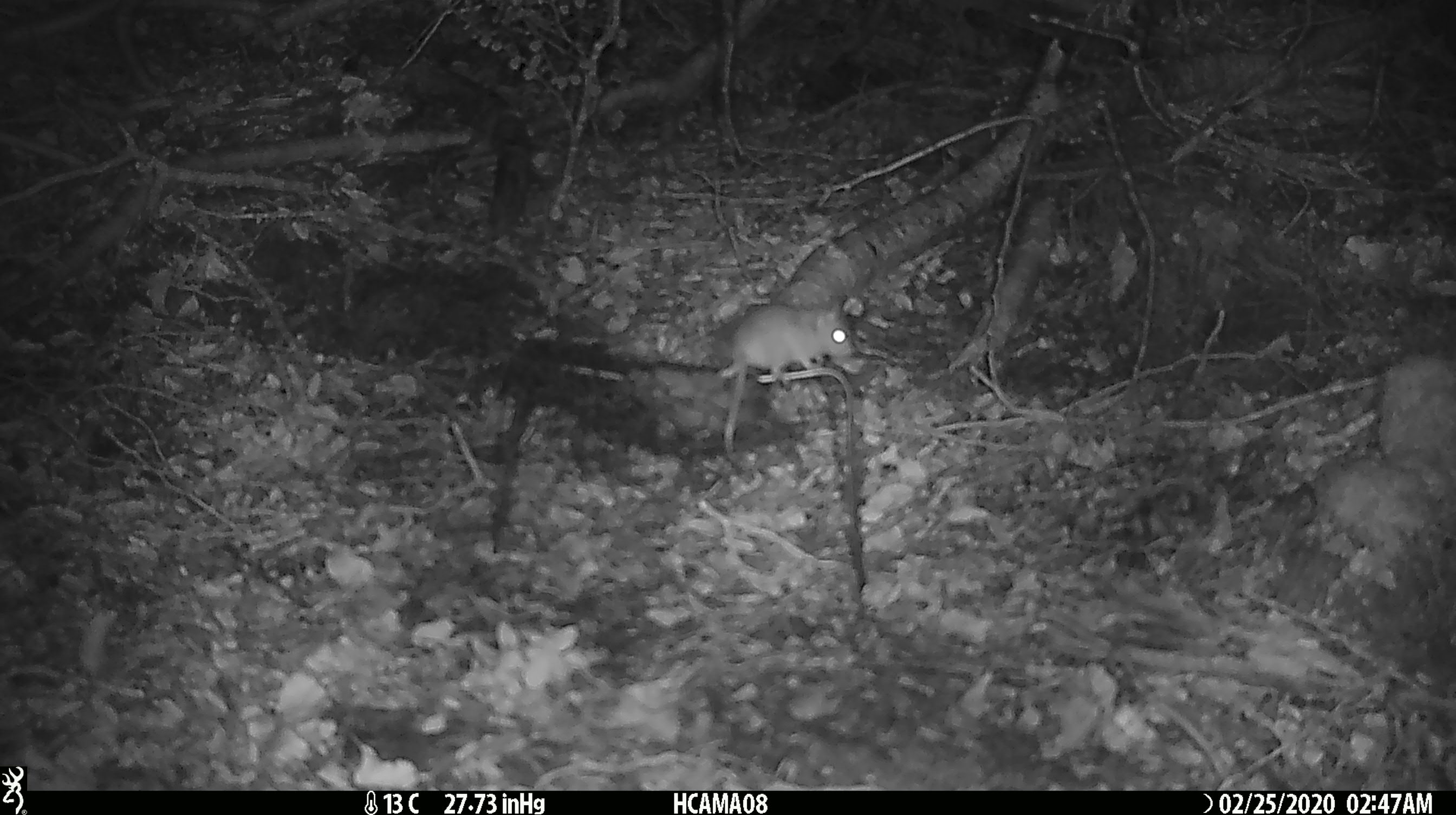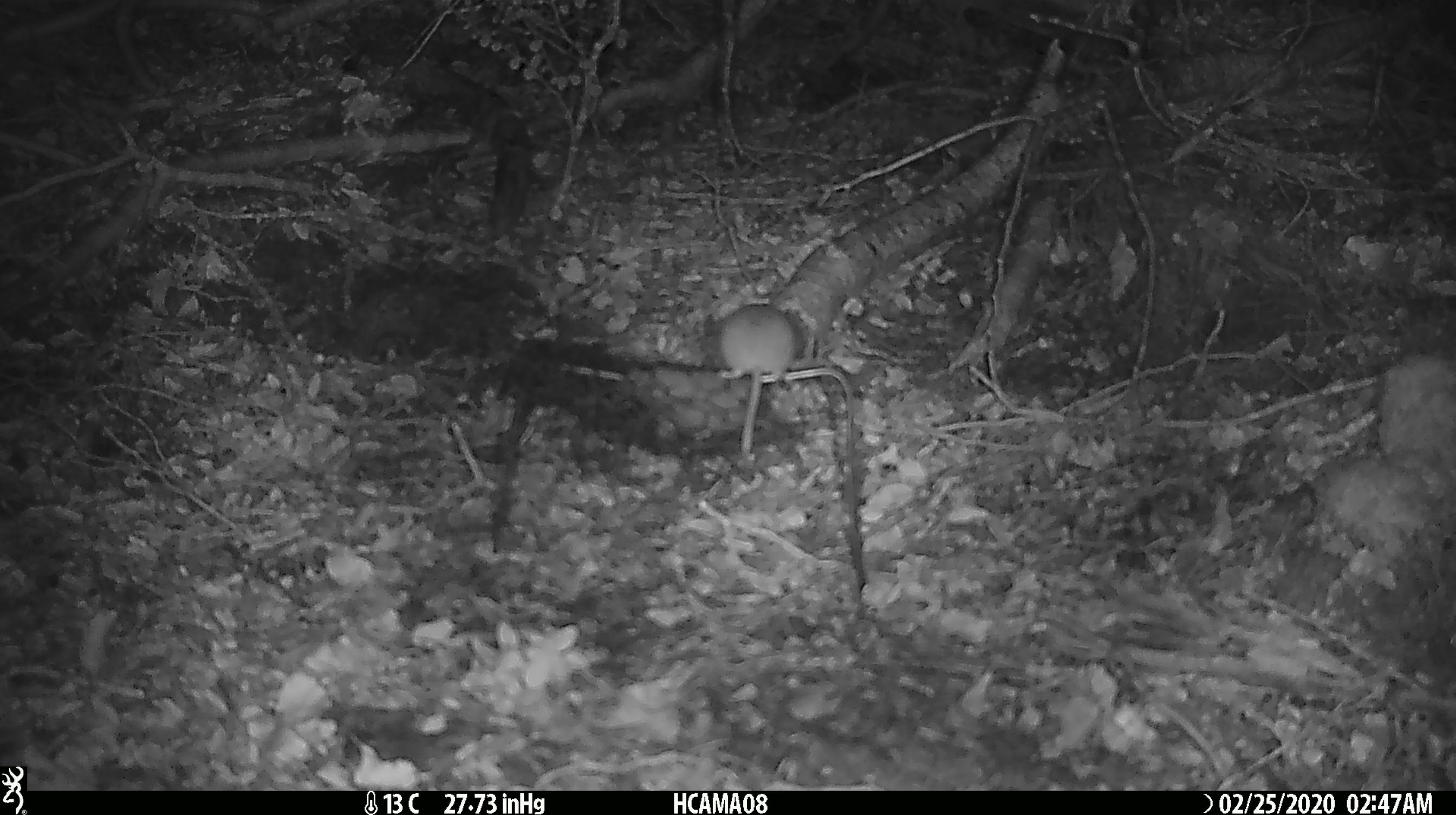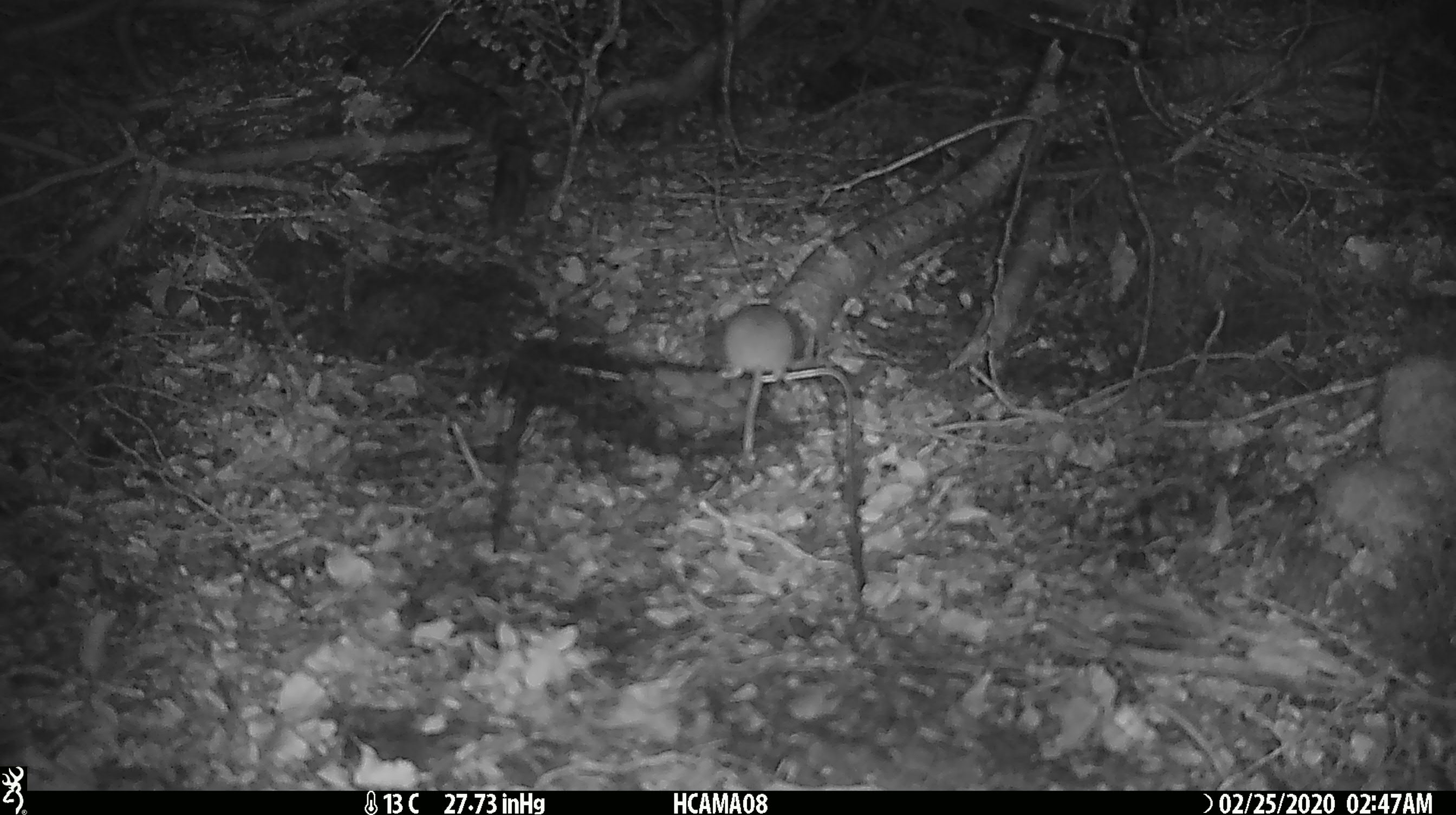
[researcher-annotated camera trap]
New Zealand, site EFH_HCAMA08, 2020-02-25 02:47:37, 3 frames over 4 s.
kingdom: Animalia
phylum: Chordata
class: Mammalia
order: Rodentia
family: Muridae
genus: Mus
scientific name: Mus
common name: mouse